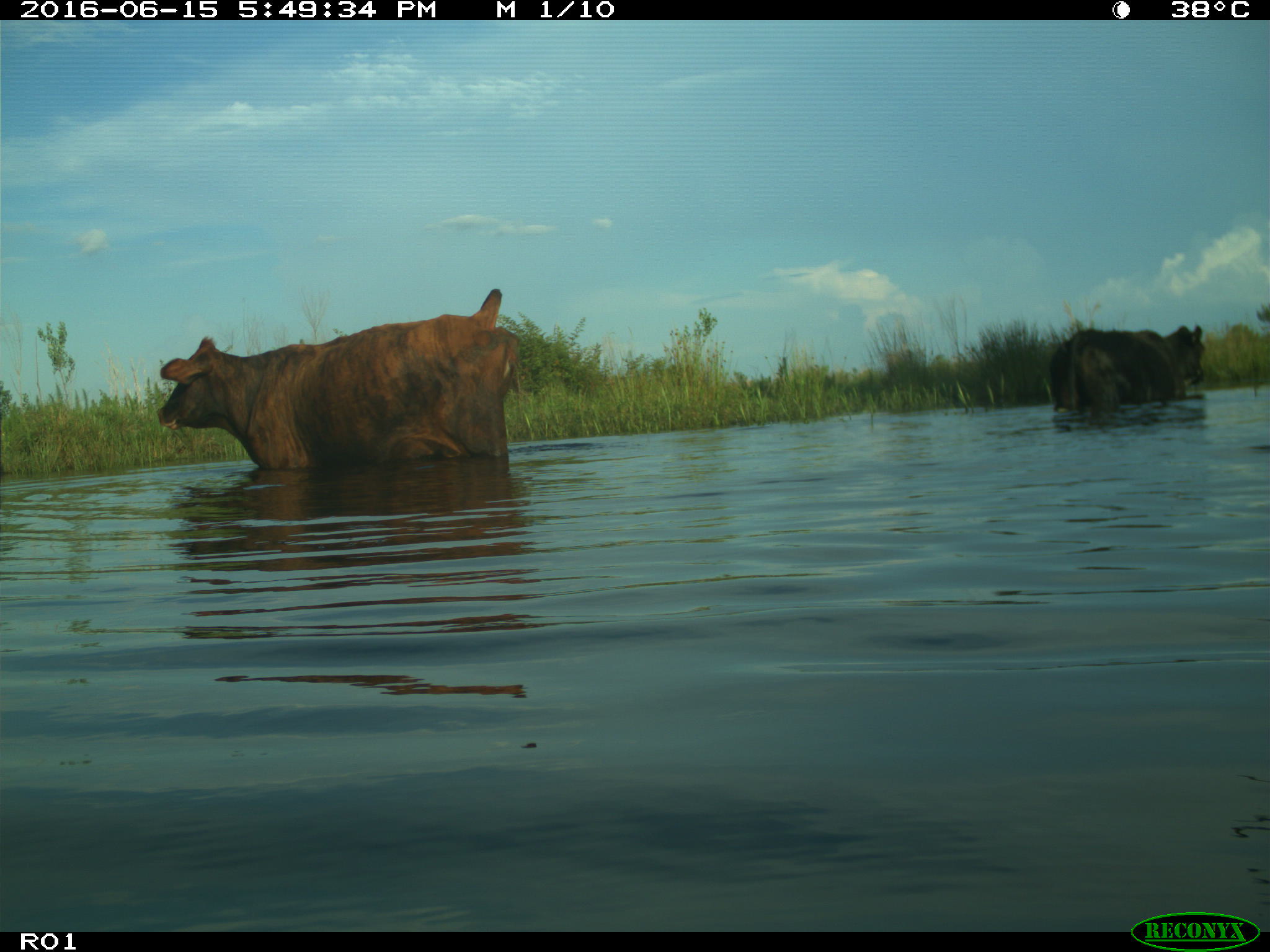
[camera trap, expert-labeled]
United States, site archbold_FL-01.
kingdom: Animalia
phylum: Chordata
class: Mammalia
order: Artiodactyla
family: Bovidae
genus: Bos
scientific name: Bos taurus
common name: domestic cow